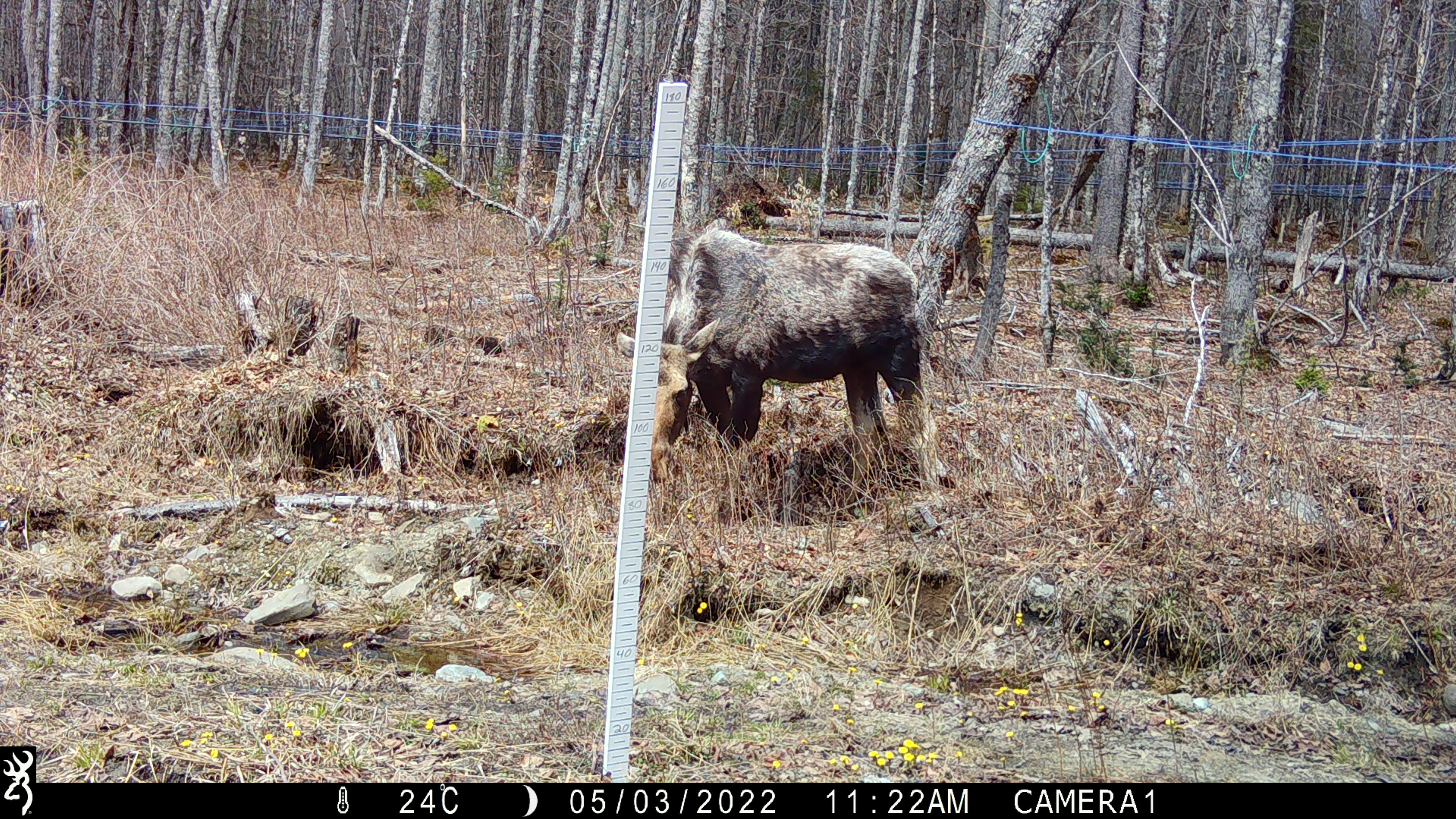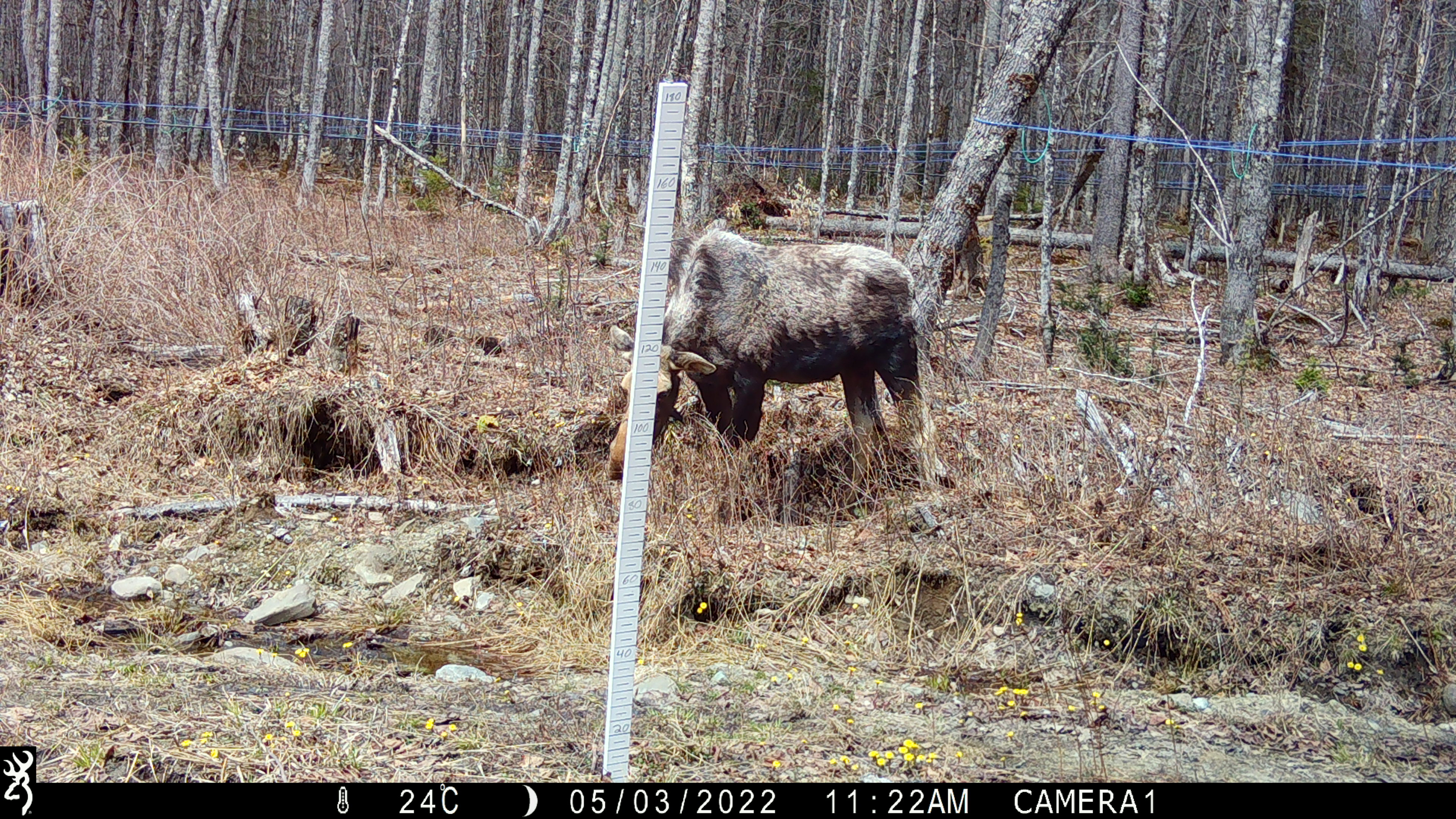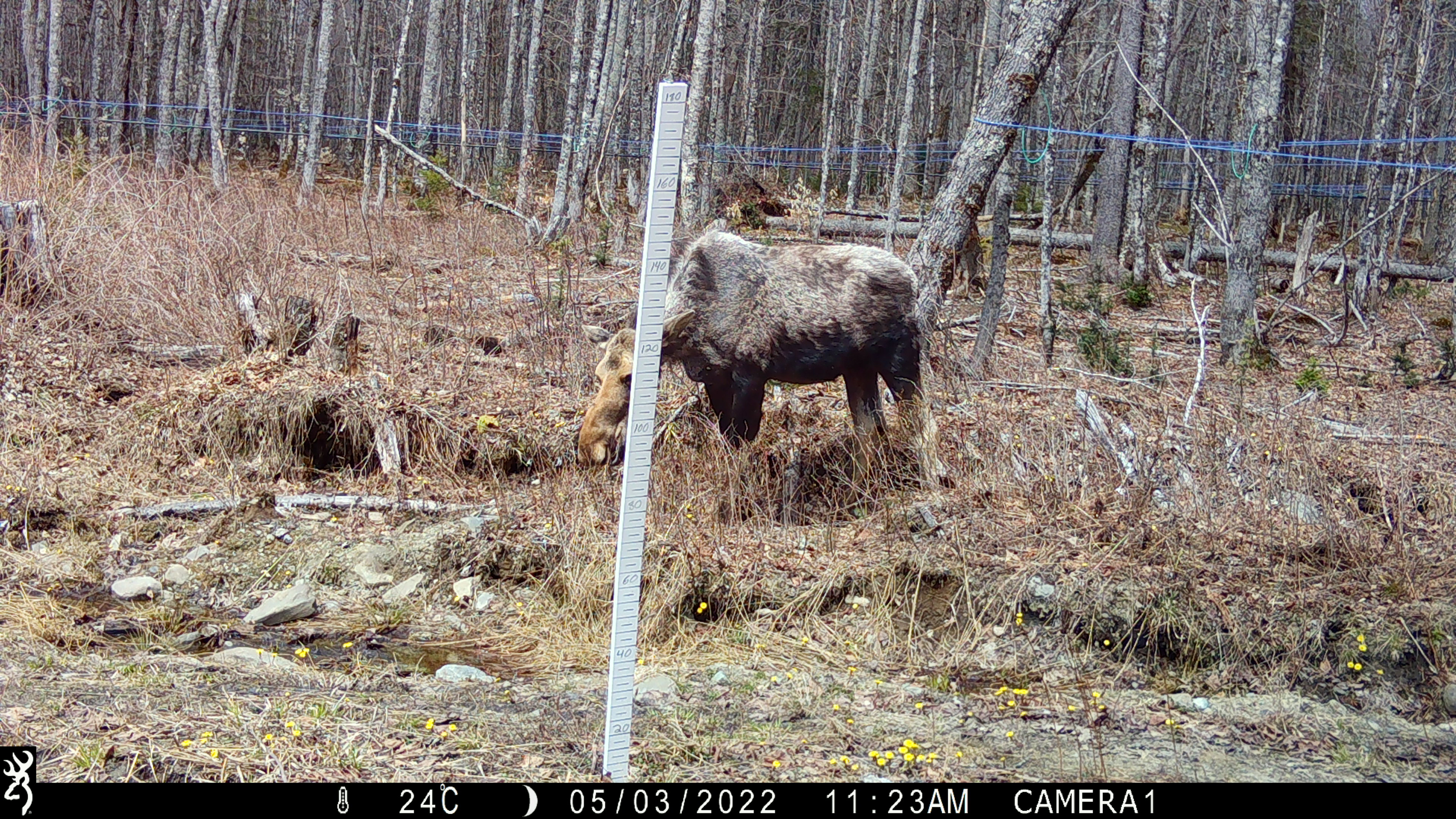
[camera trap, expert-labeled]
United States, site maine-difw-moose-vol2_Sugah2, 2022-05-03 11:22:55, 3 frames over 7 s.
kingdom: Animalia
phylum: Chordata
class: Mammalia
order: Artiodactyla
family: Cervidae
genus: Alces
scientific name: Alces alces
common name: moose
Moose (Alces alces).